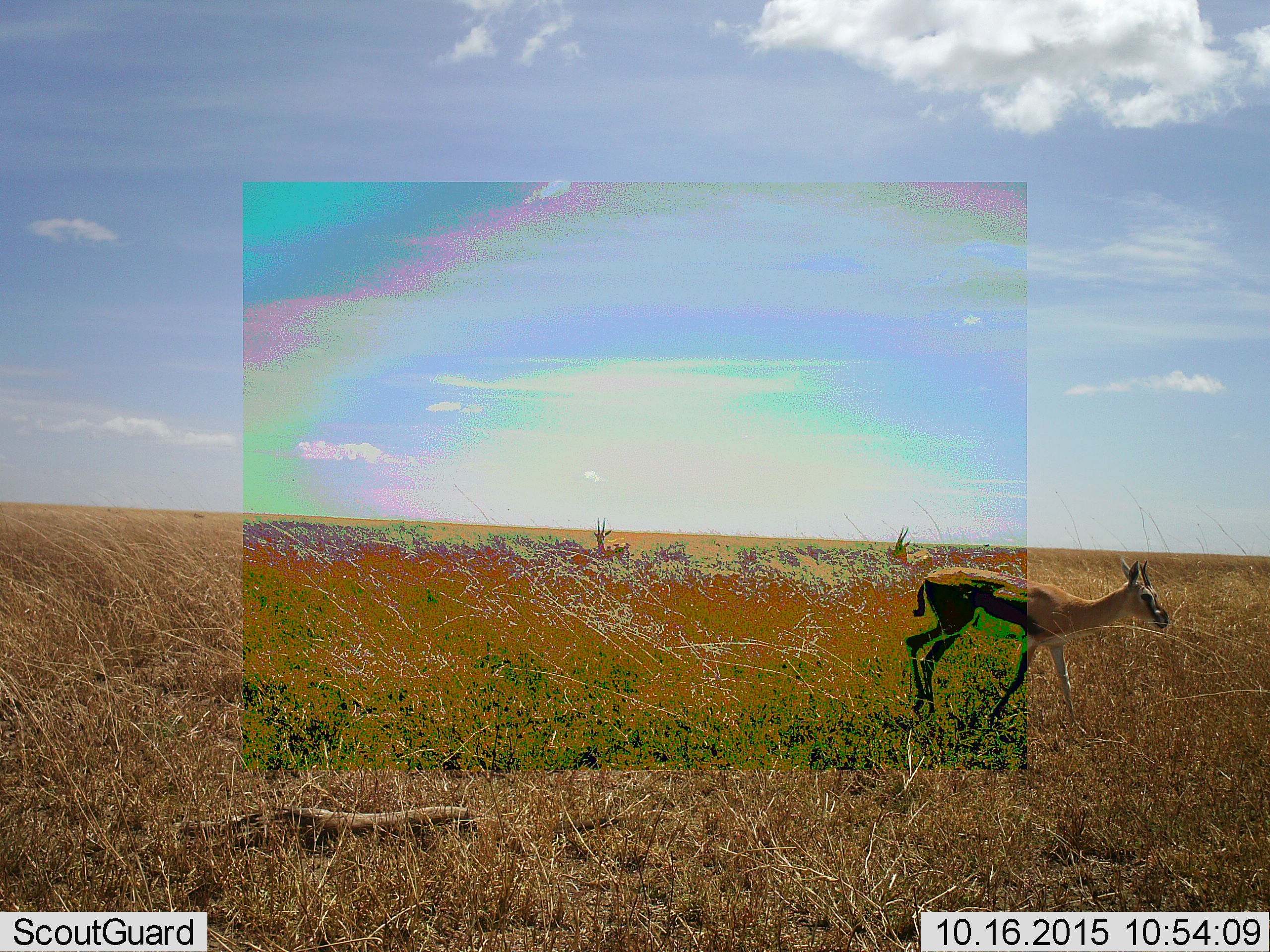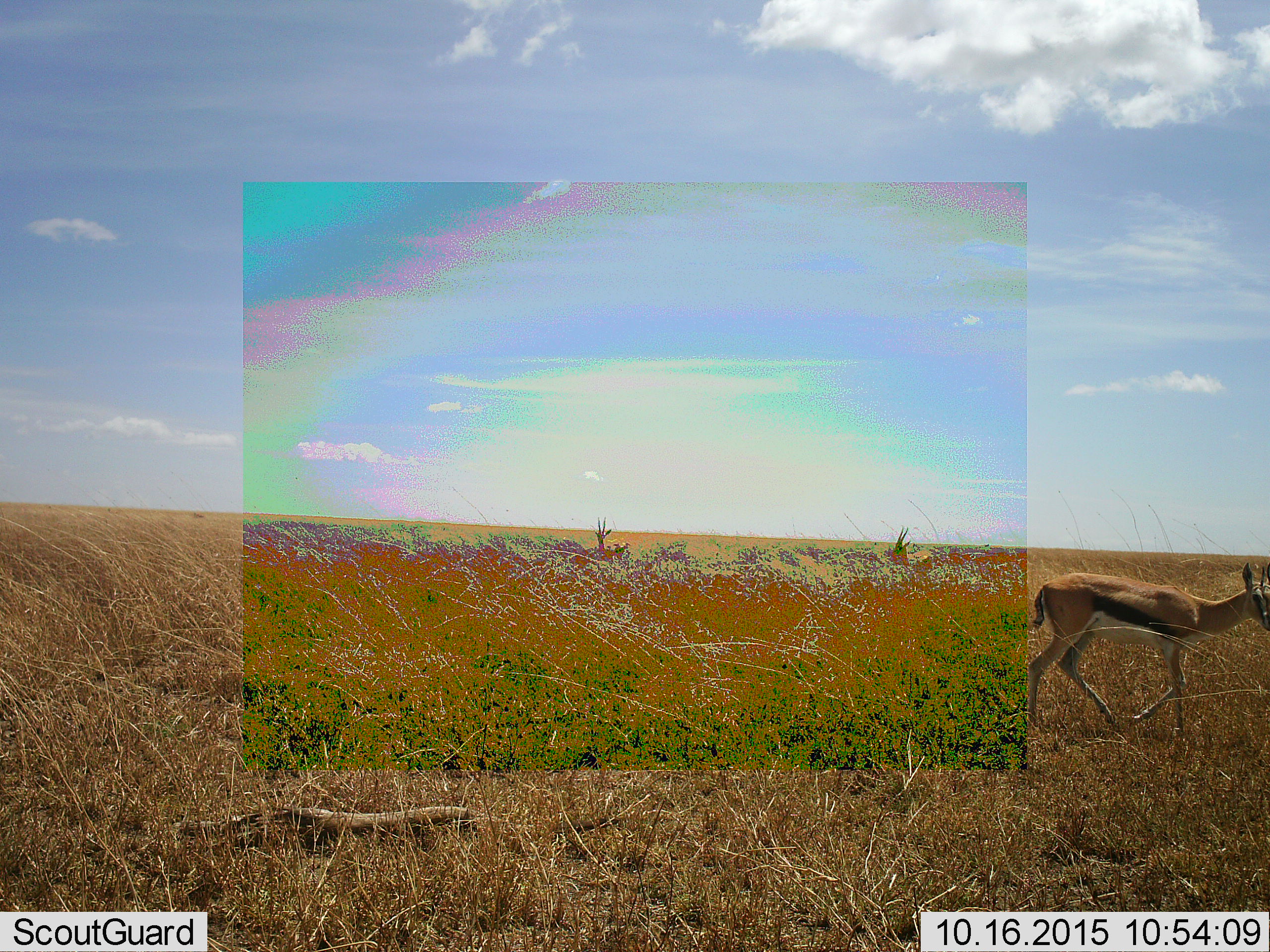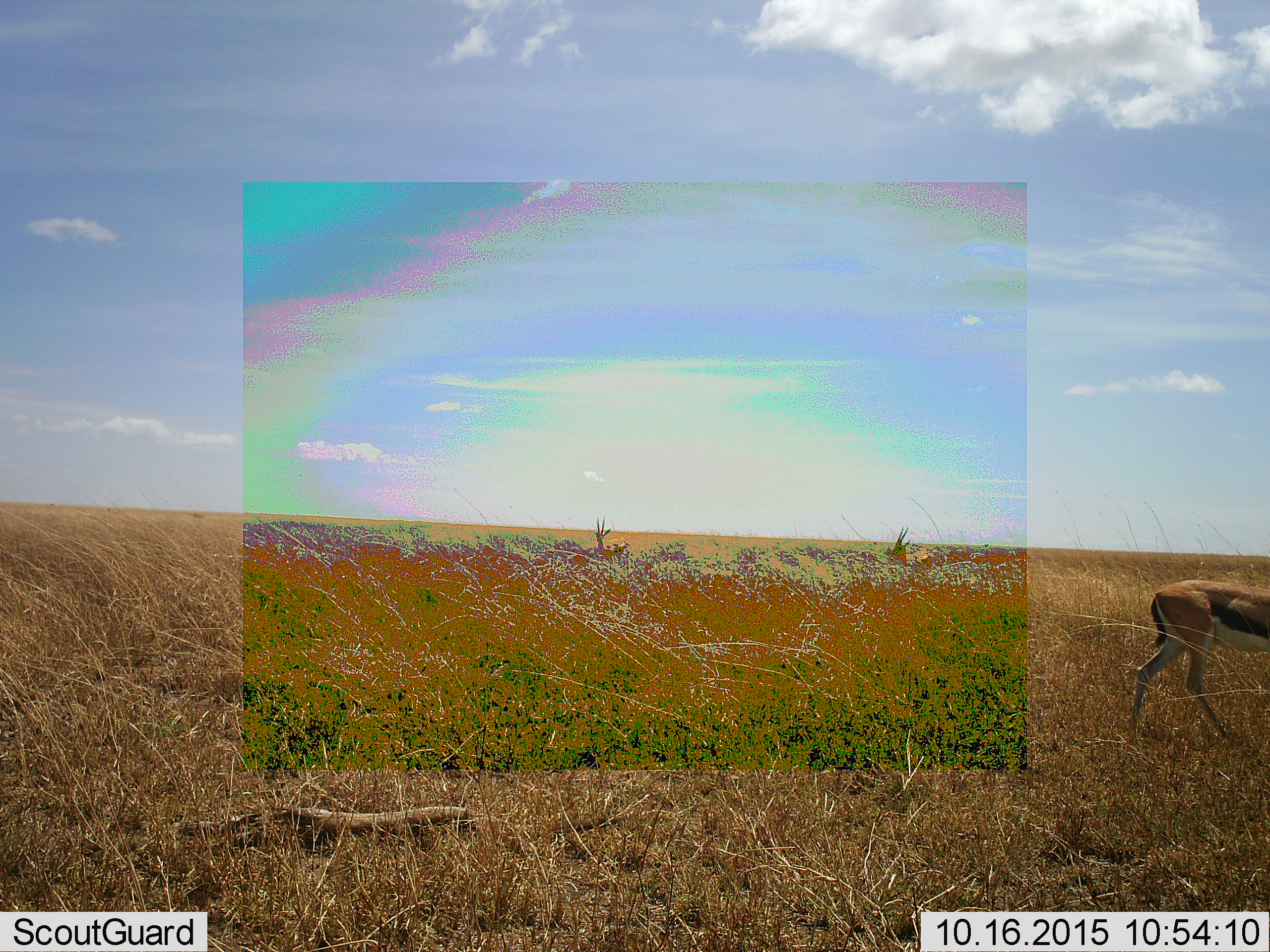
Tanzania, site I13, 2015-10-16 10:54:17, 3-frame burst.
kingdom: Animalia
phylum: Chordata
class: Mammalia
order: Artiodactyla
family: Bovidae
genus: Eudorcas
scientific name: Eudorcas thomsonii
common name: thomson's gazelle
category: gazellethomsons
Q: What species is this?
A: Gazellethomsons (thomson's gazelle) (Eudorcas thomsonii).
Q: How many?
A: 3.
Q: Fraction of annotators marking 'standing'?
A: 78%.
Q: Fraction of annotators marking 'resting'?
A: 11%.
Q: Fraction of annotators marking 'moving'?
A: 100%.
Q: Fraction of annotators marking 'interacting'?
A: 0%.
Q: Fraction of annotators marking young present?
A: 0%.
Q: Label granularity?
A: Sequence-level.